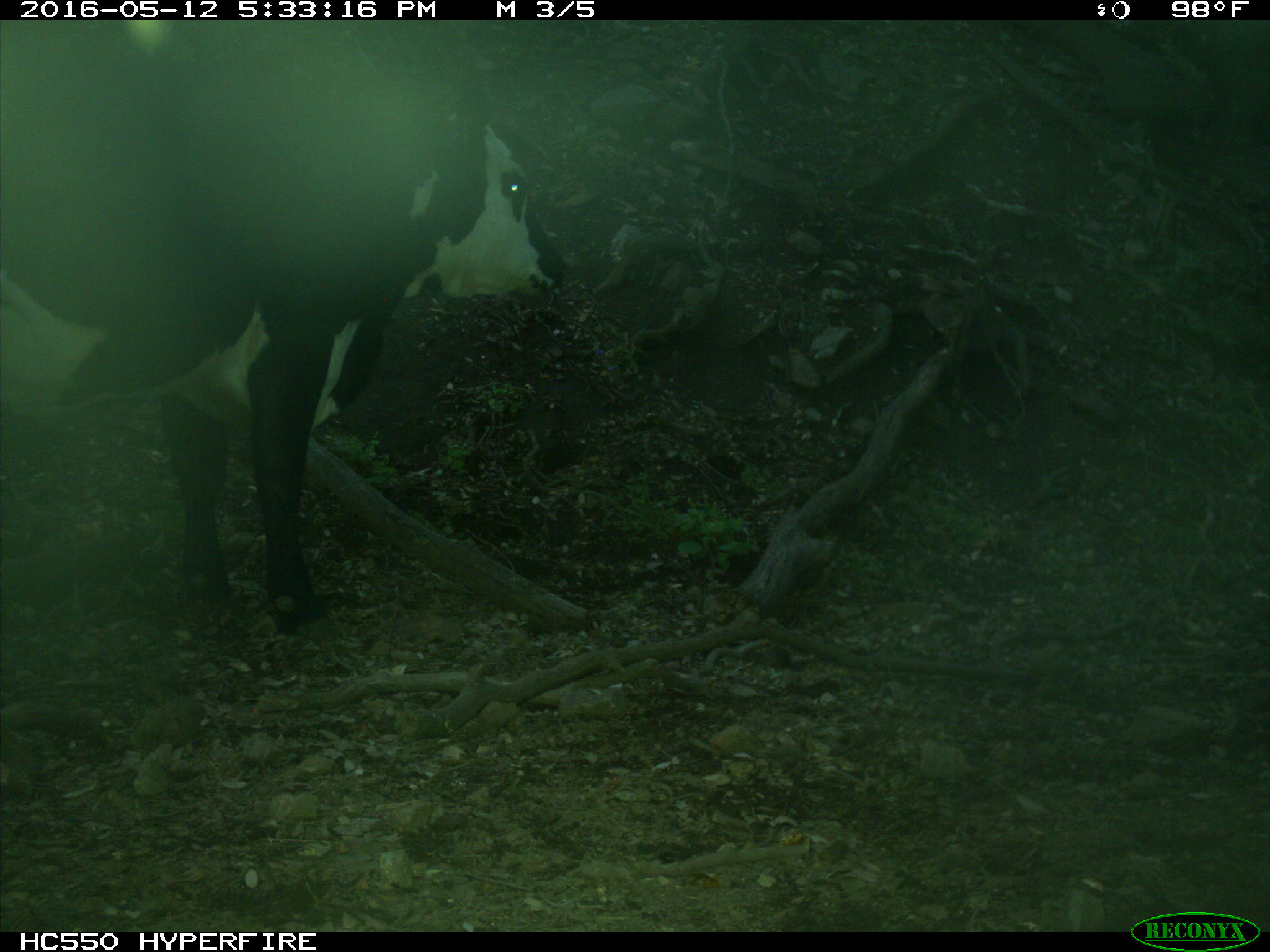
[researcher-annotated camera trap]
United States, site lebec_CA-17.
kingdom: Animalia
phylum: Chordata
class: Mammalia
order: Artiodactyla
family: Bovidae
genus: Bos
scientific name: Bos taurus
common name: domestic cow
Bos taurus (domestic cow).